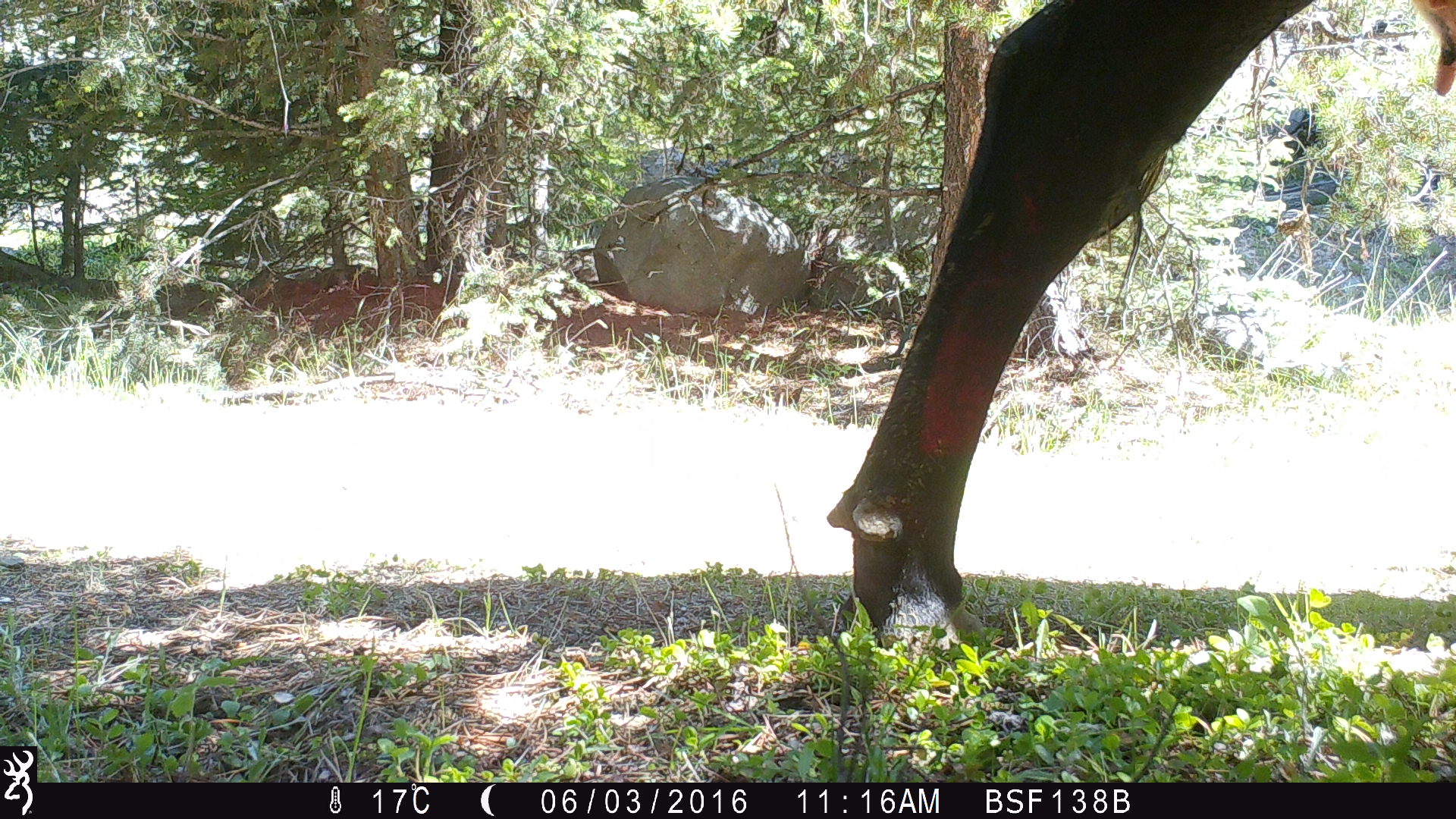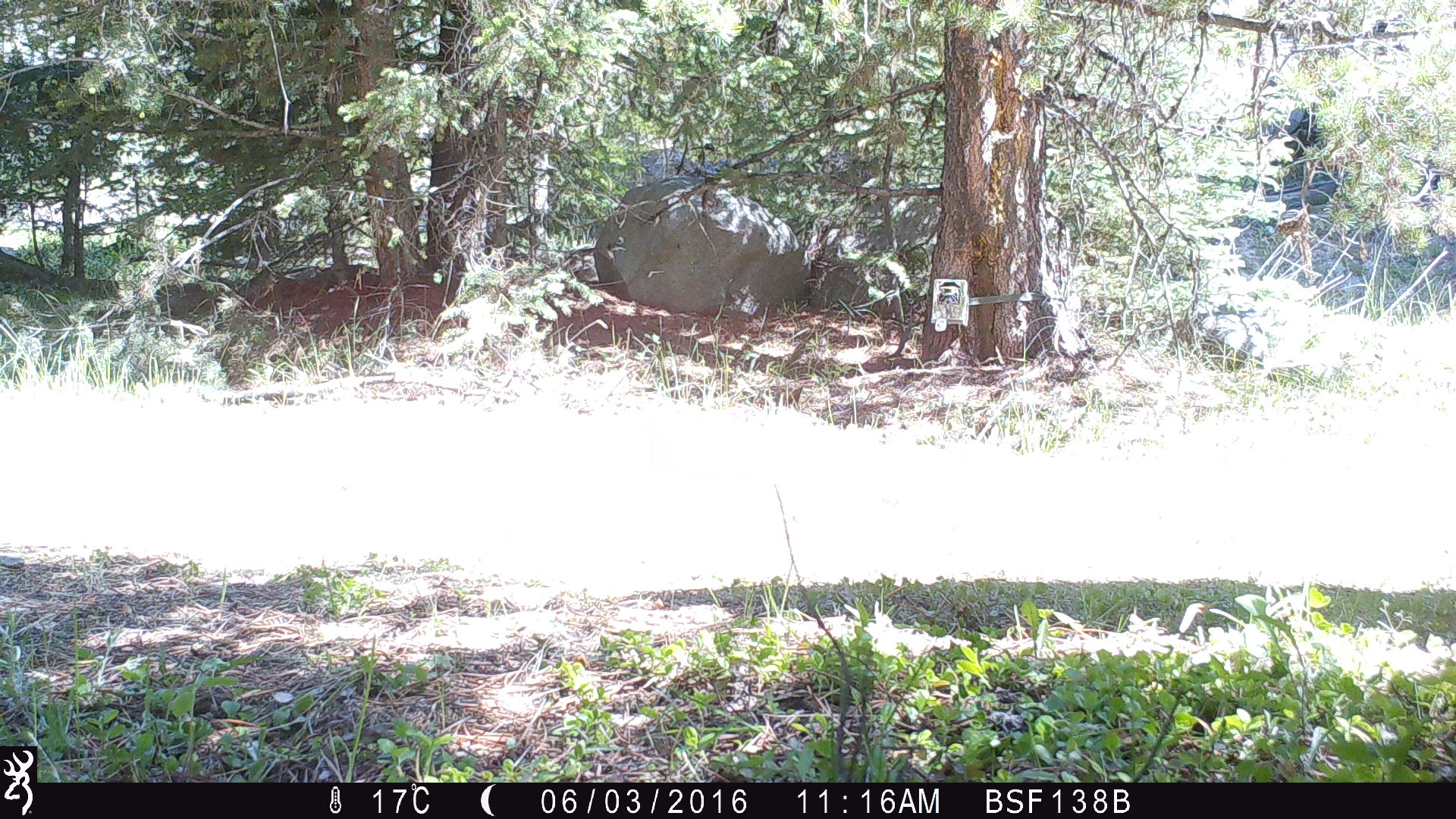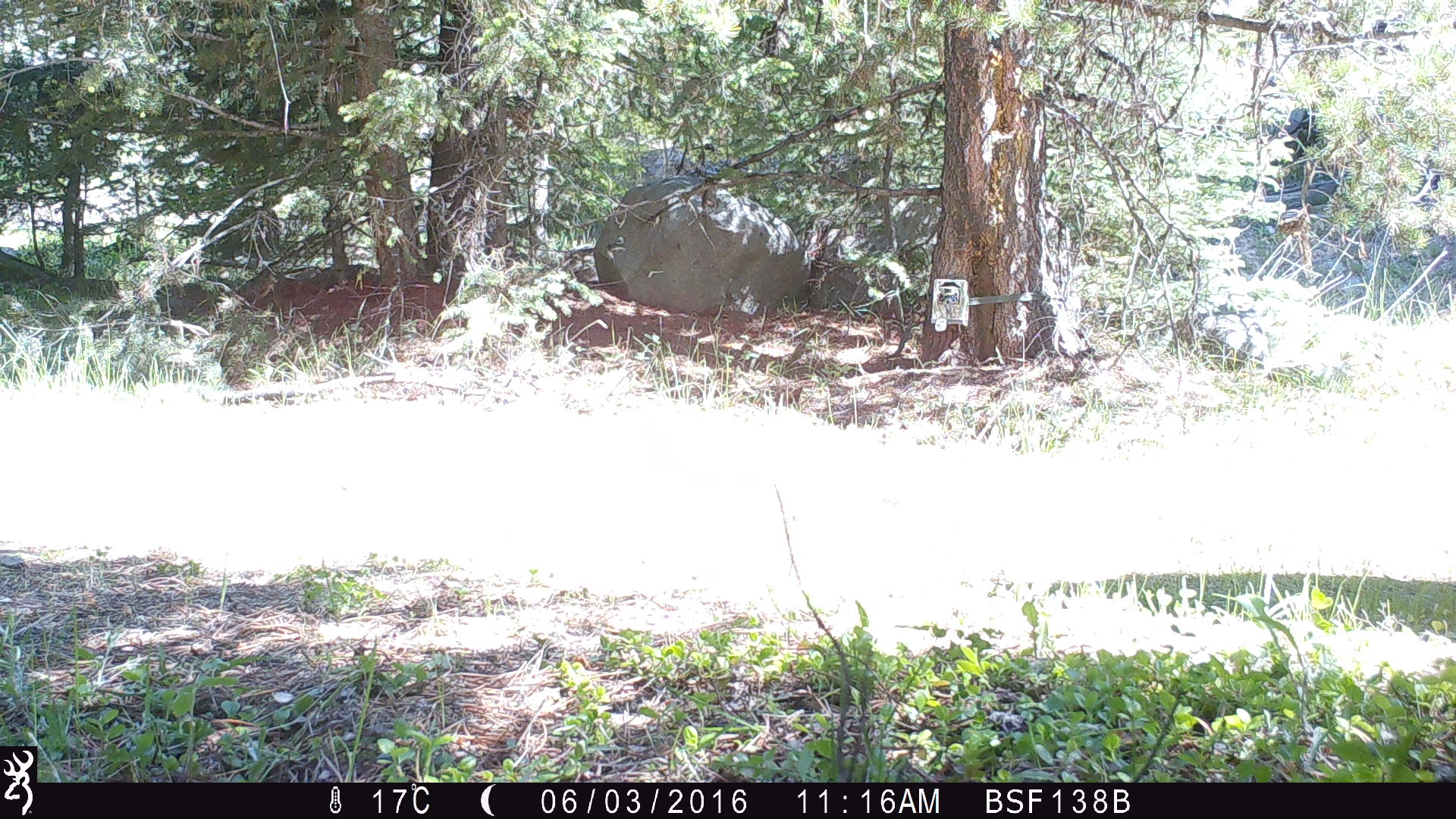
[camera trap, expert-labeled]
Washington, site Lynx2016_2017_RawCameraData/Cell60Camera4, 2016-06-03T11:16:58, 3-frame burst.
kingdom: Animalia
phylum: Chordata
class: Mammalia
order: Artiodactyla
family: Bovidae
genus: Bos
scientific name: Bos taurus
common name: domestic cattle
Domestic cattle (Bos taurus). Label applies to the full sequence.